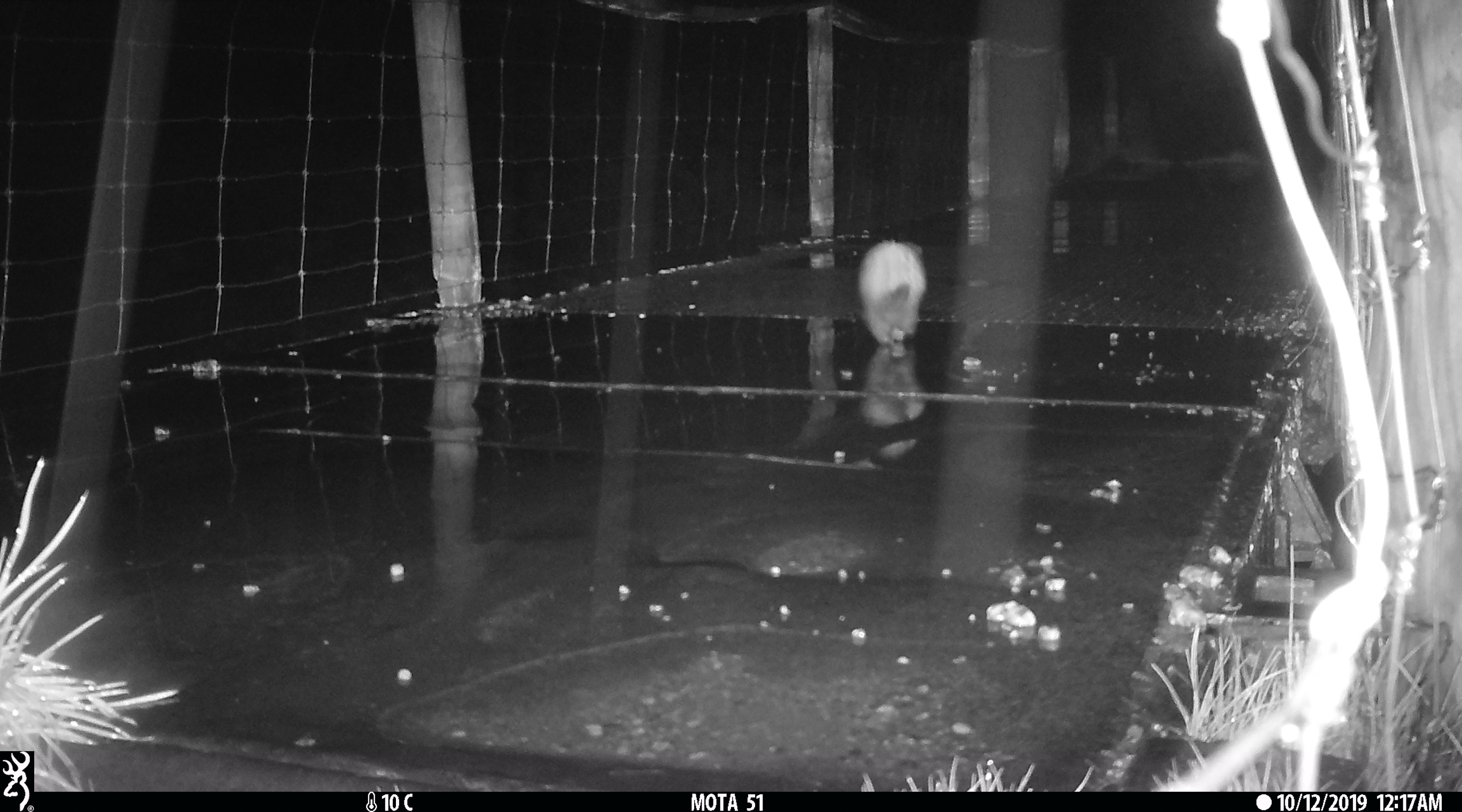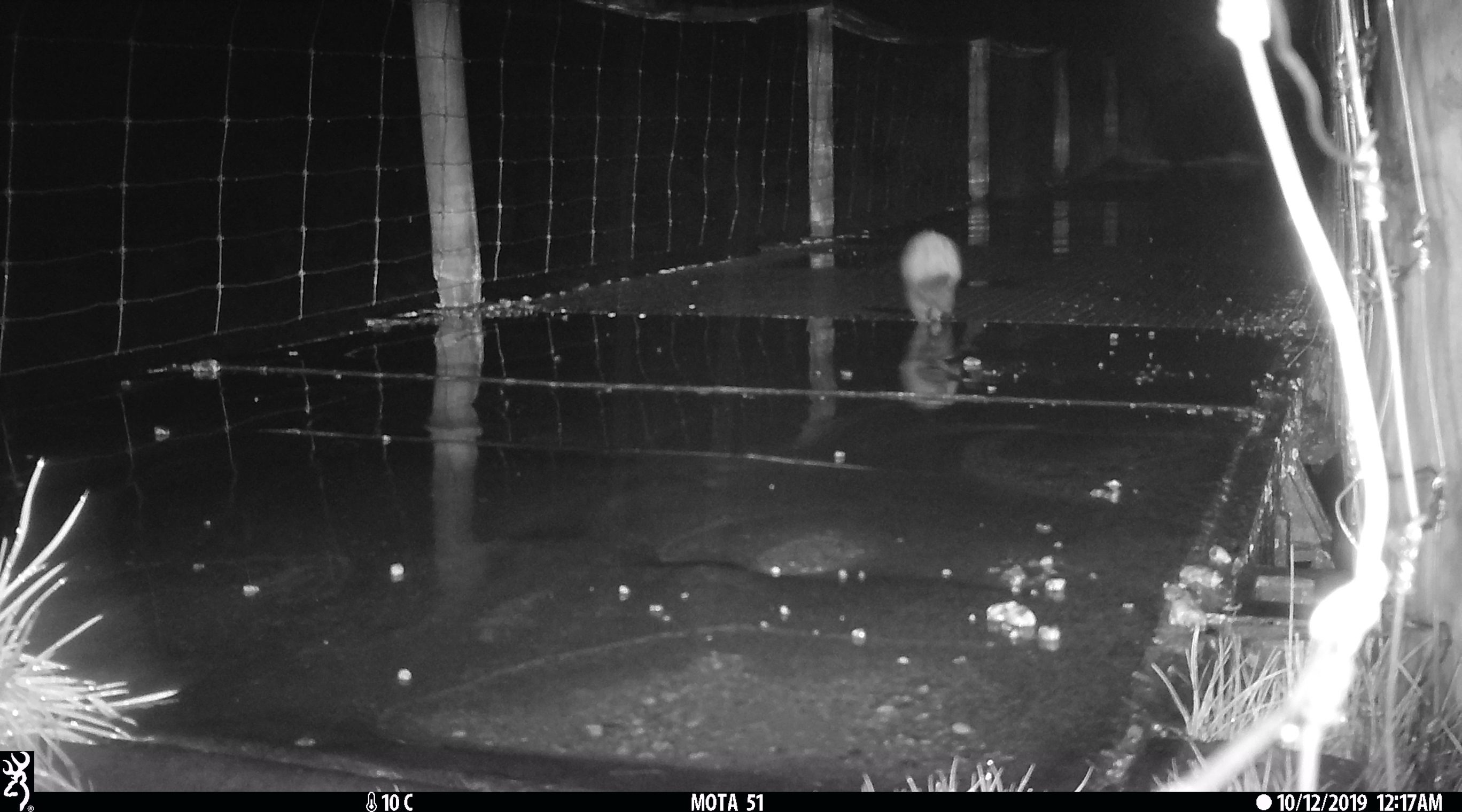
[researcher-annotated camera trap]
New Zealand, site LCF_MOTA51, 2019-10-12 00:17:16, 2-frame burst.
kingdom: Animalia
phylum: Chordata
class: Mammalia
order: Carnivora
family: Mustelidae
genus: Mustela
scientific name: Mustela furo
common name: ferret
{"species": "ferret (Mustela furo)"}